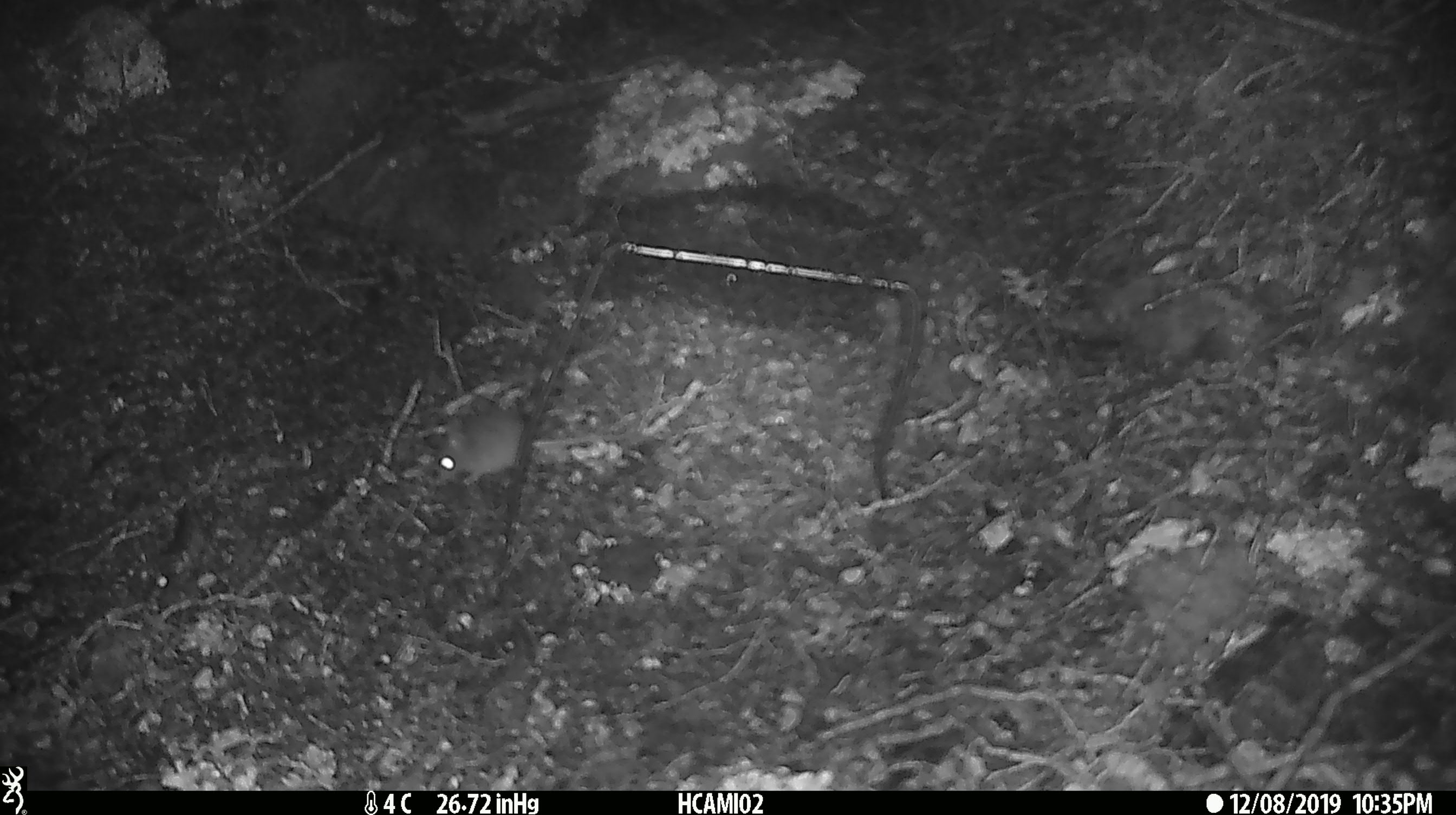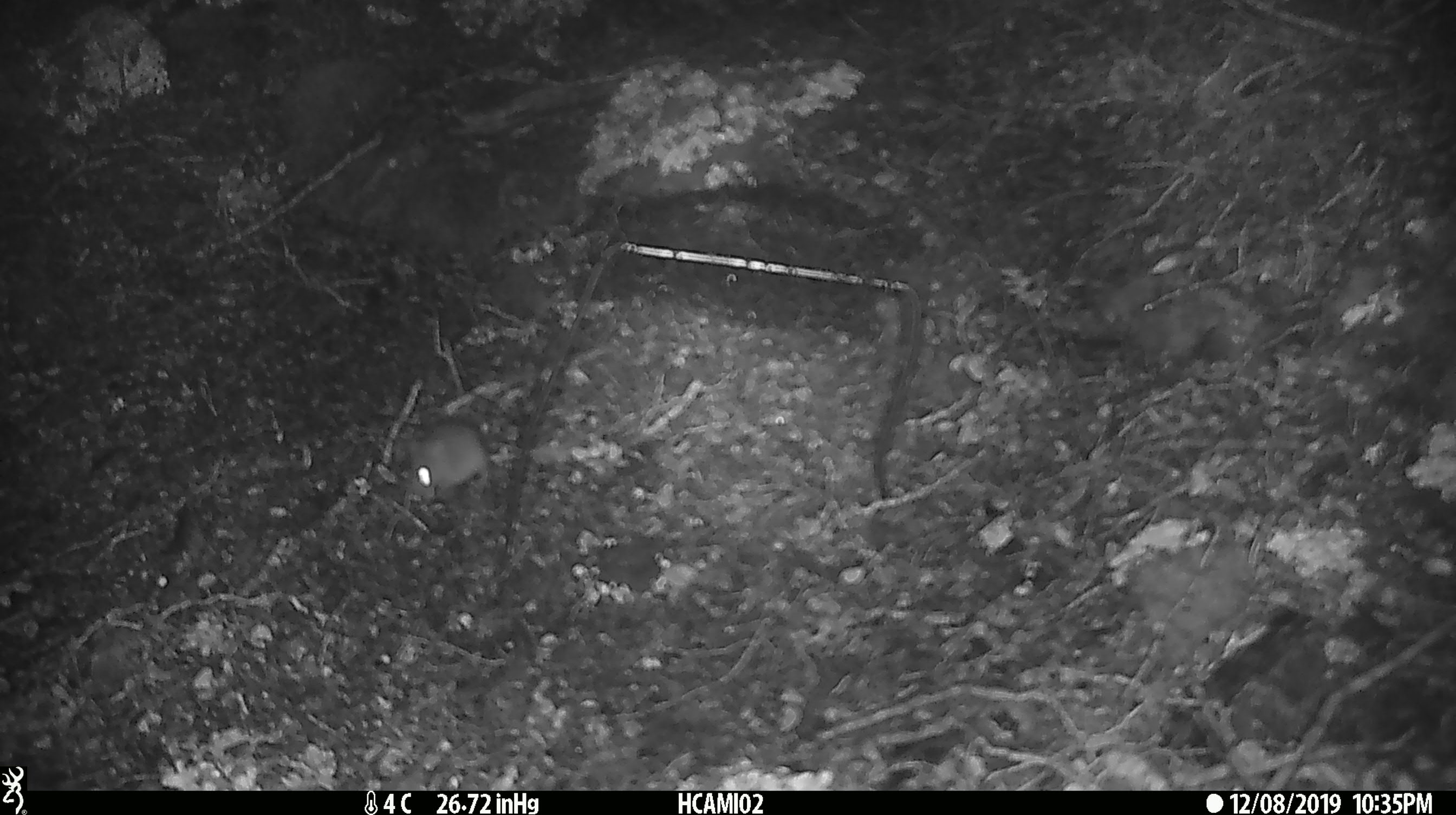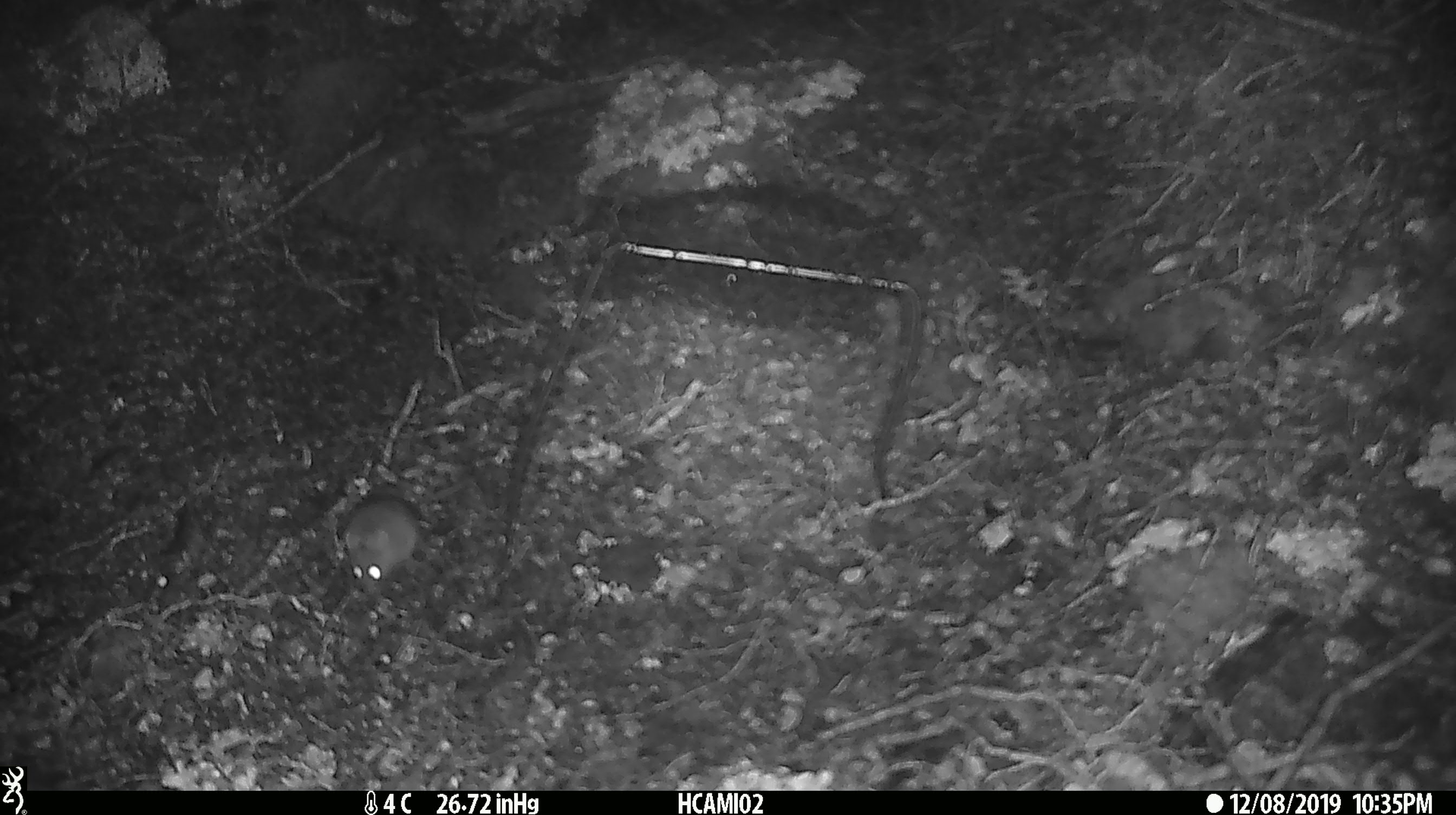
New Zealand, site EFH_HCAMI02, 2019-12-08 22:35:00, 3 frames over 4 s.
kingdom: Animalia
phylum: Chordata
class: Mammalia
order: Rodentia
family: Muridae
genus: Mus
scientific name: Mus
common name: mouse